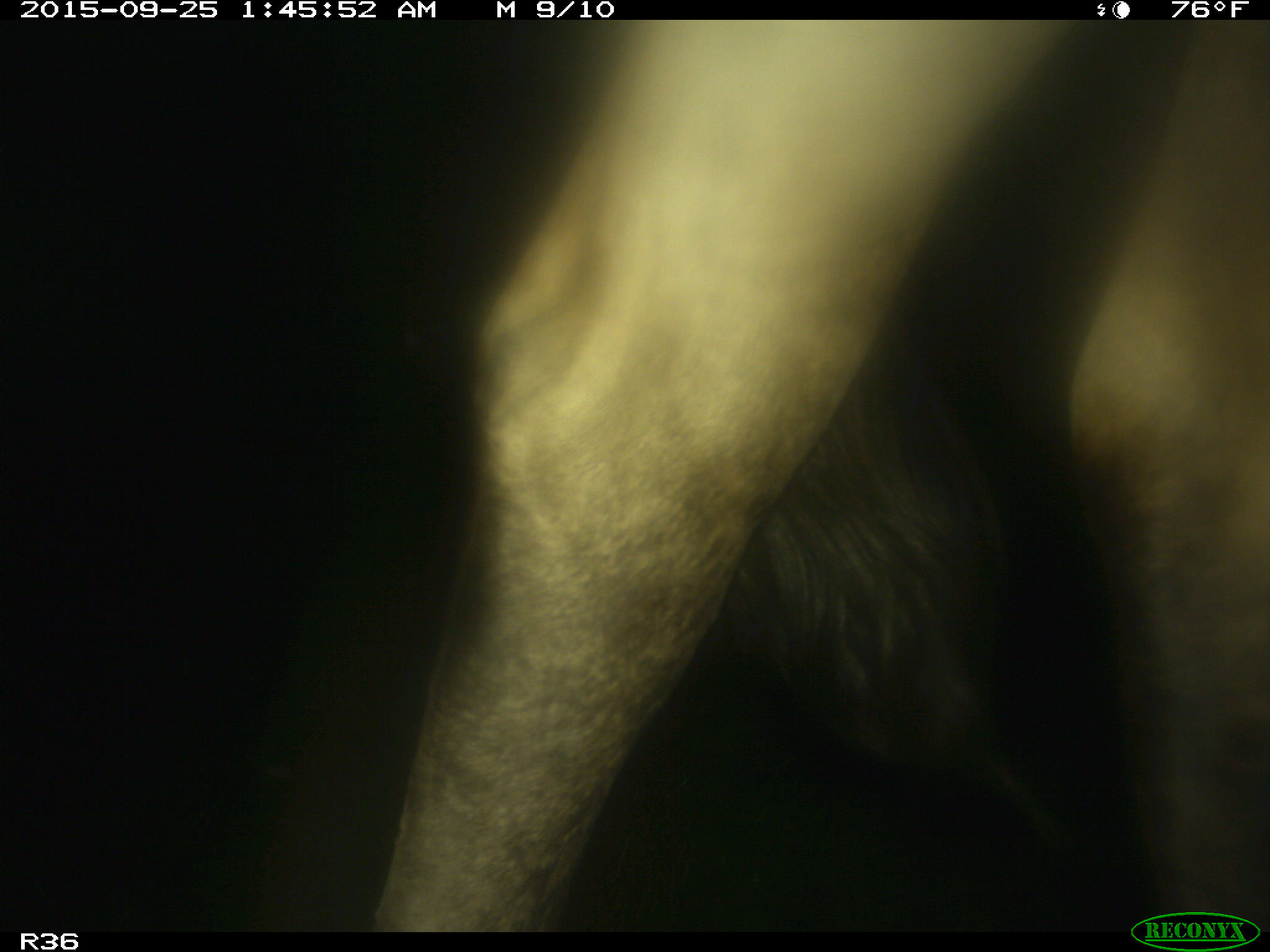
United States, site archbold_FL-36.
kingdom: Animalia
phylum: Chordata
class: Mammalia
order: Artiodactyla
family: Bovidae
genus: Bos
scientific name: Bos taurus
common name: domestic cow